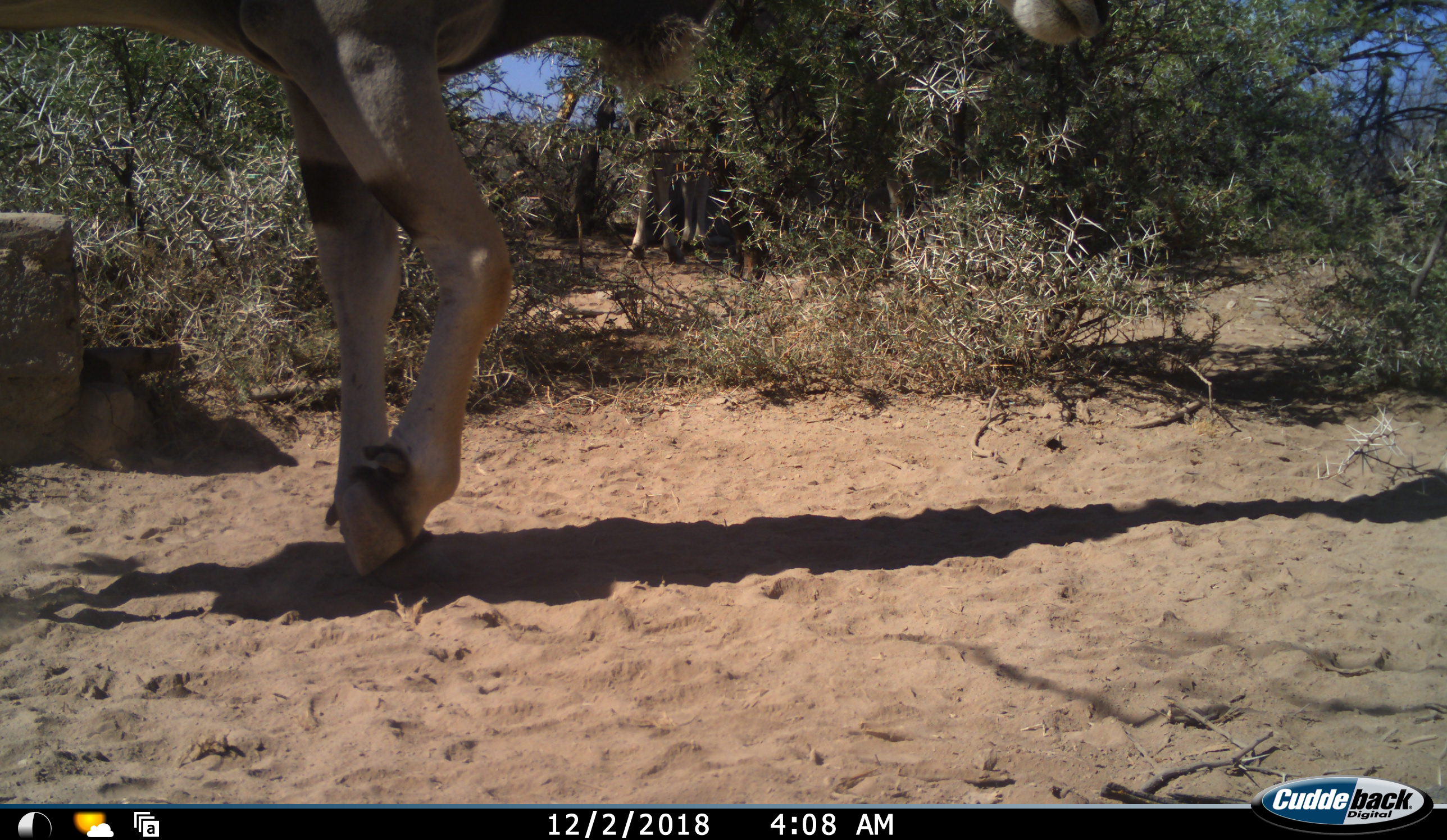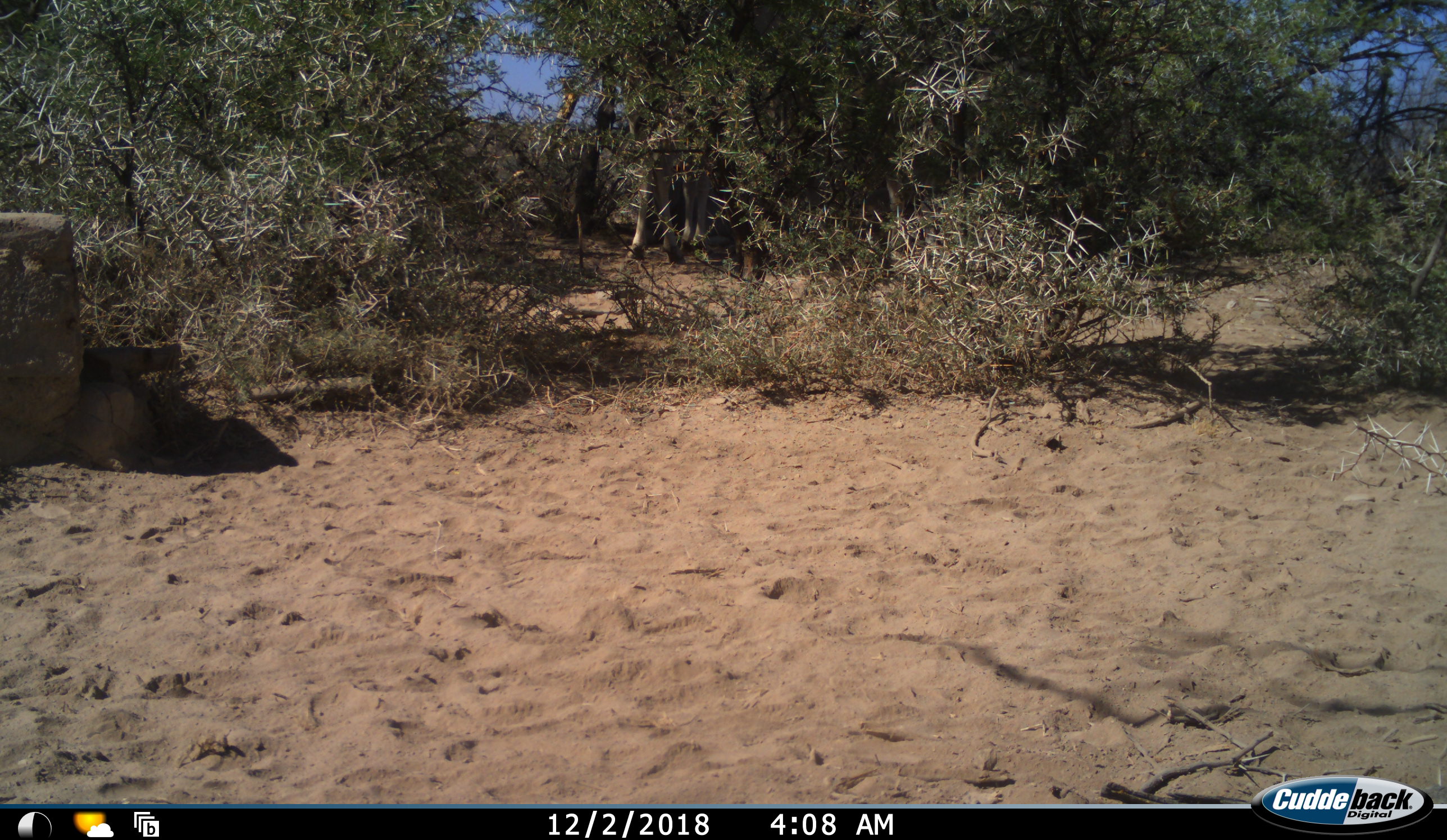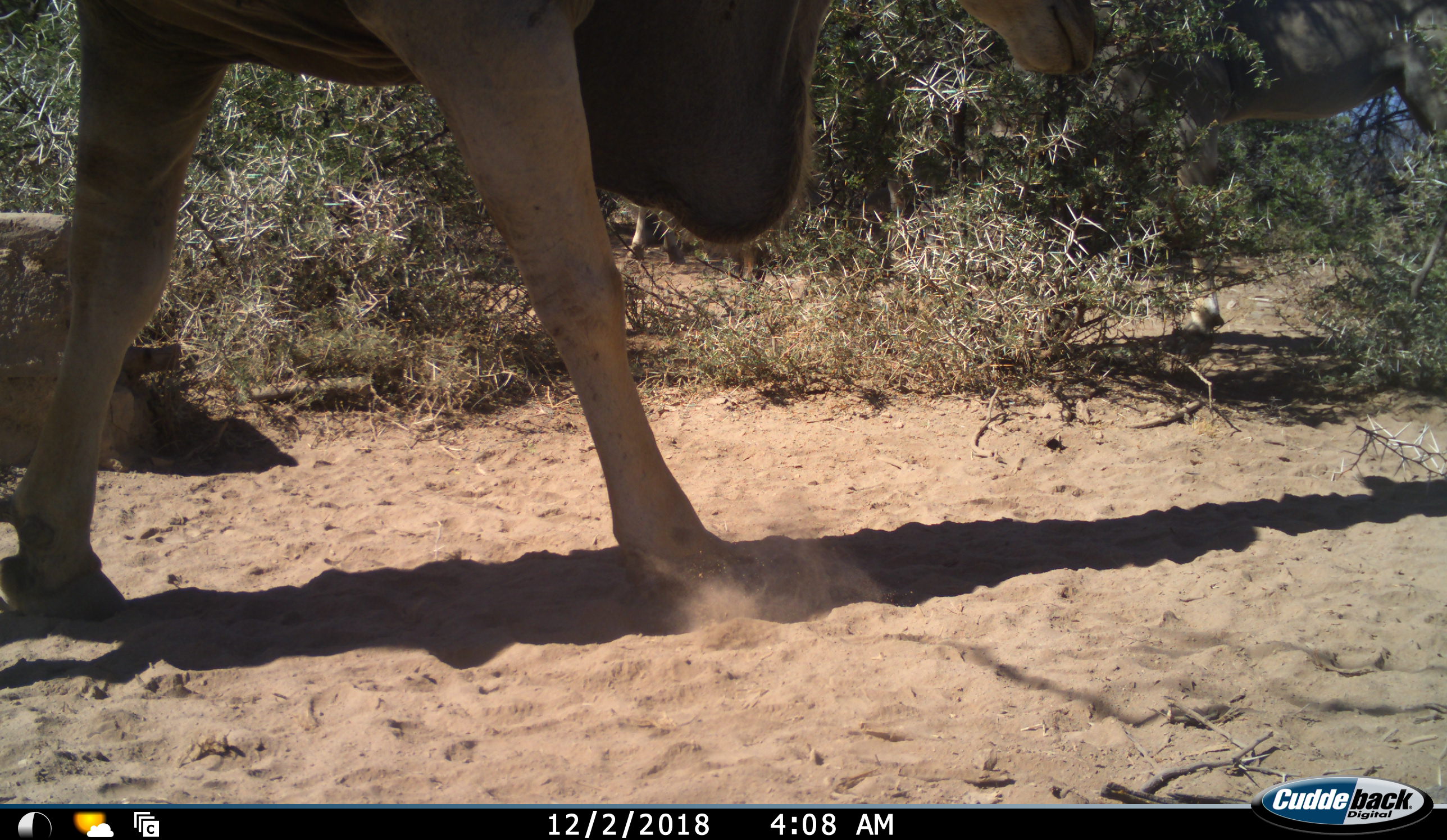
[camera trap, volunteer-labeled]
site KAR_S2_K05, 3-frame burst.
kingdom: Animalia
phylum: Chordata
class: Mammalia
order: Artiodactyla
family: Bovidae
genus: Tragelaphus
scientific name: Tragelaphus oryx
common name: eland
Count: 2.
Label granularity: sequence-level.